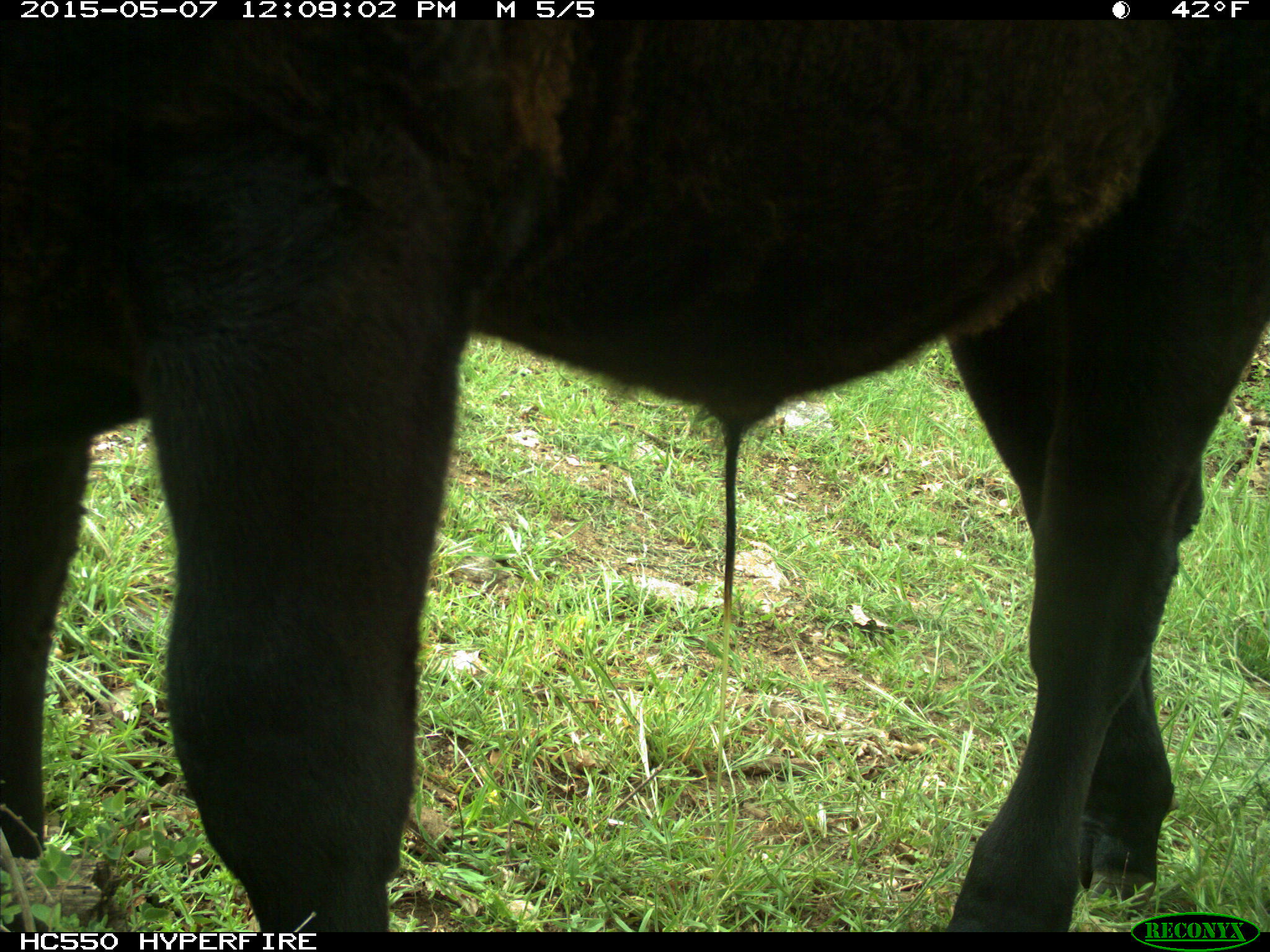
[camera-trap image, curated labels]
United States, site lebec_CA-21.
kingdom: Animalia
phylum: Chordata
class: Mammalia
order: Artiodactyla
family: Bovidae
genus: Bos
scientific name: Bos taurus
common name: domestic cow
Bos taurus (domestic cow).